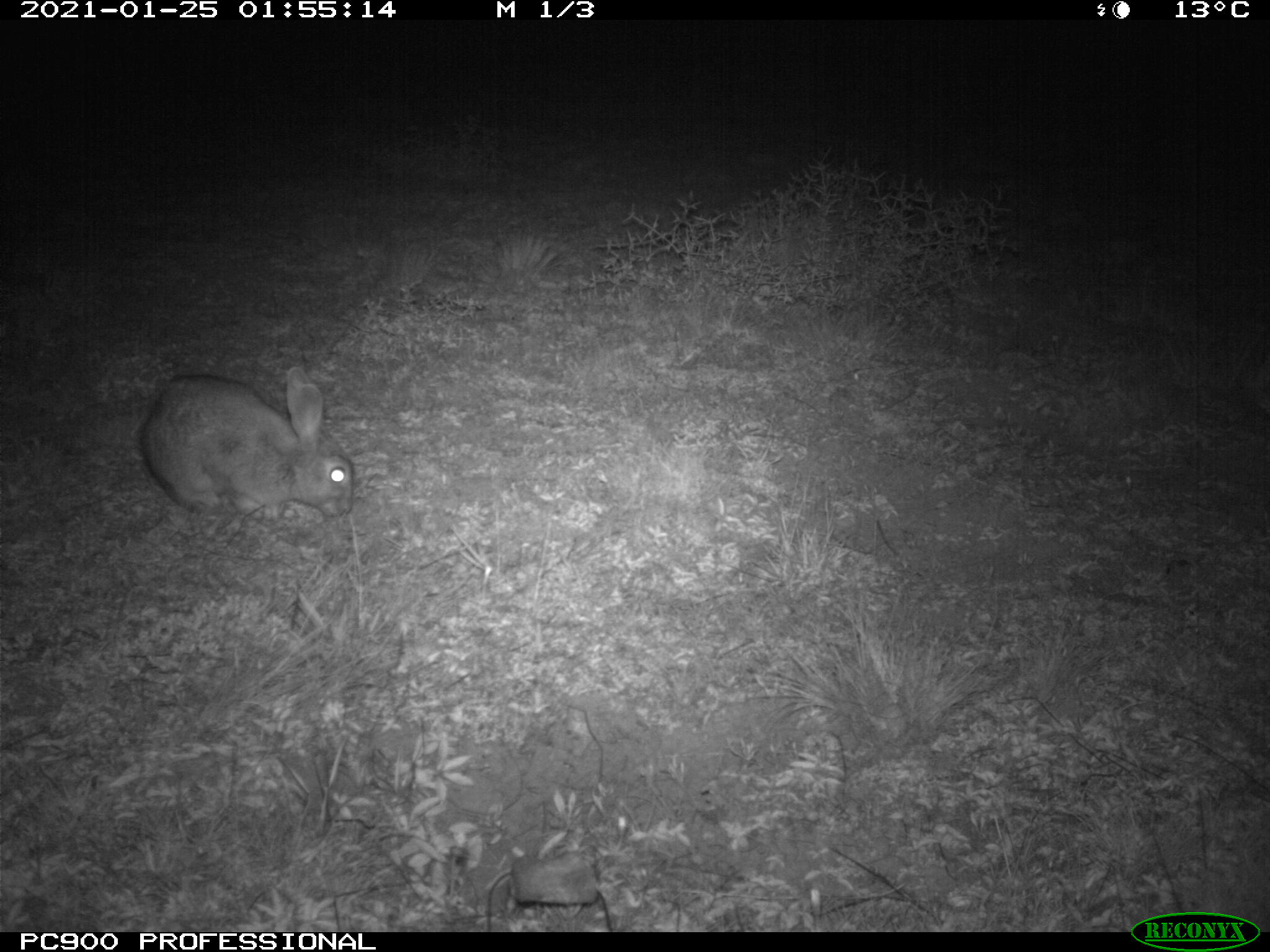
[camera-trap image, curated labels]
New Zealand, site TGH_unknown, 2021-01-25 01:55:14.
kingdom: Animalia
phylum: Chordata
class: Mammalia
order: Lagomorpha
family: Leporidae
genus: Oryctolagus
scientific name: Oryctolagus cuniculus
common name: european rabbit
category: rabbit